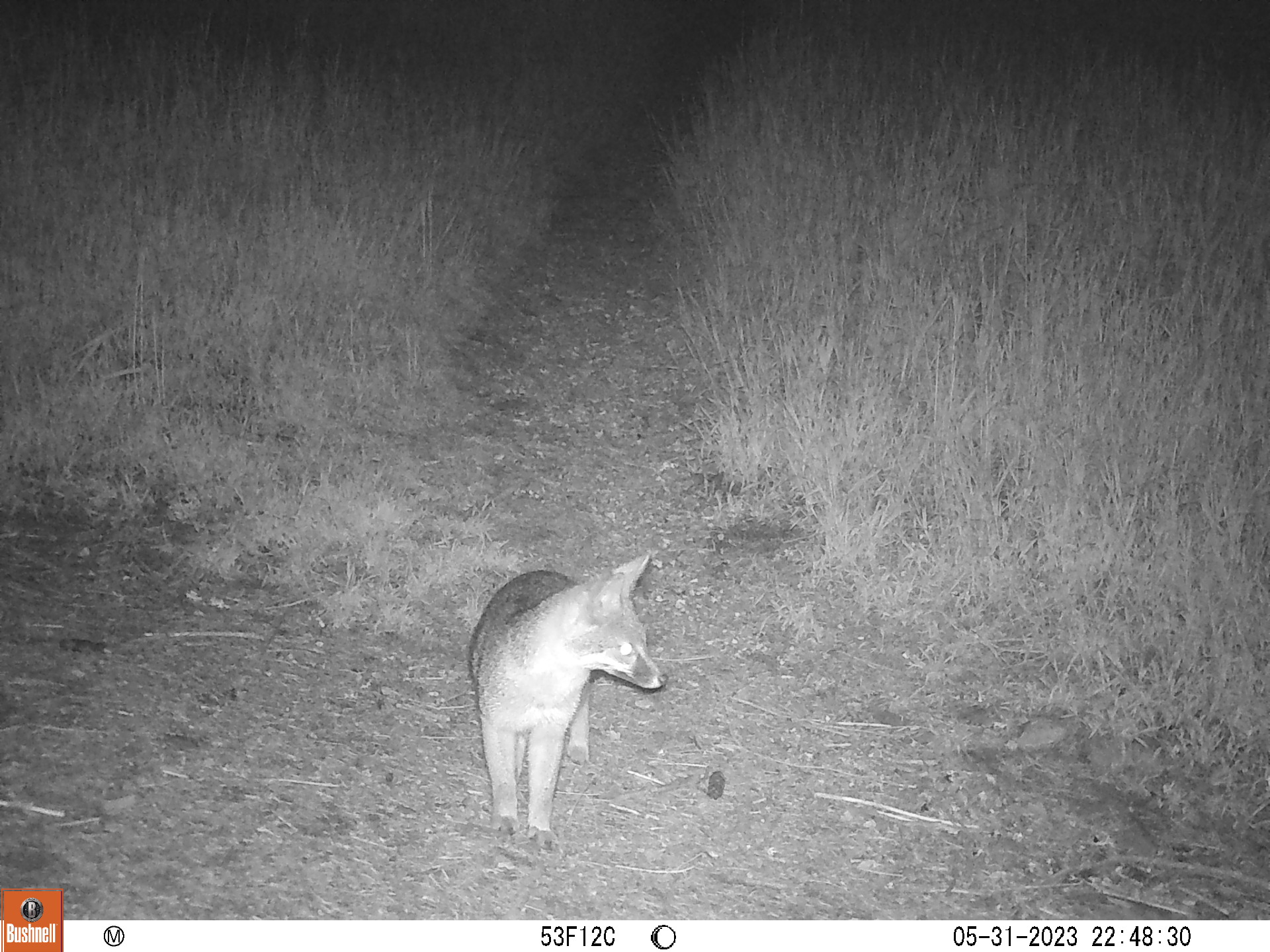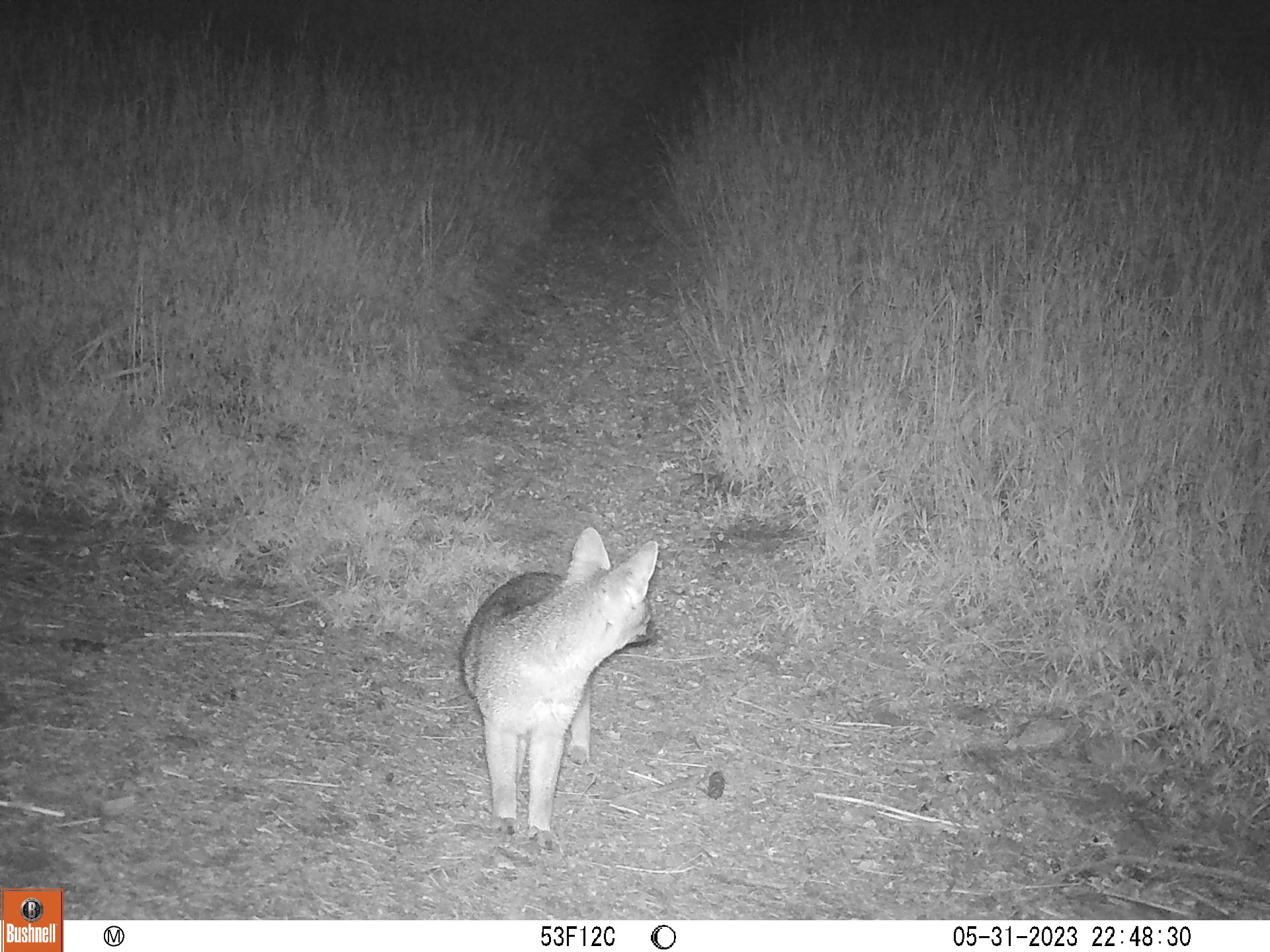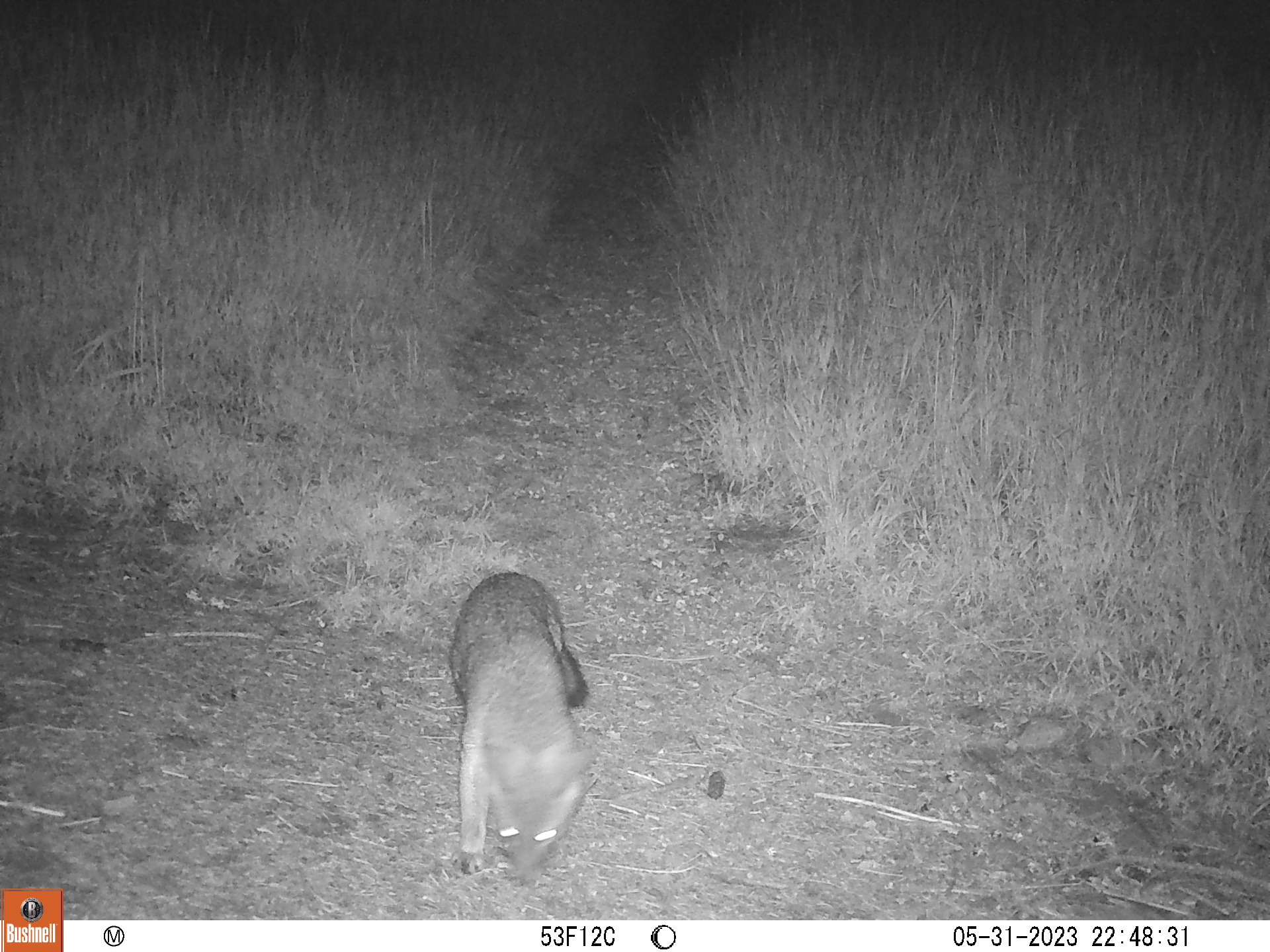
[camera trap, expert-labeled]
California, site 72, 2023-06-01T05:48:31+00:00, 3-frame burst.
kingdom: Animalia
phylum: Chordata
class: Mammalia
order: Carnivora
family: Canidae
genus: Urocyon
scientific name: Urocyon cinereoargenteus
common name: gray fox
Gray fox (Urocyon cinereoargenteus).